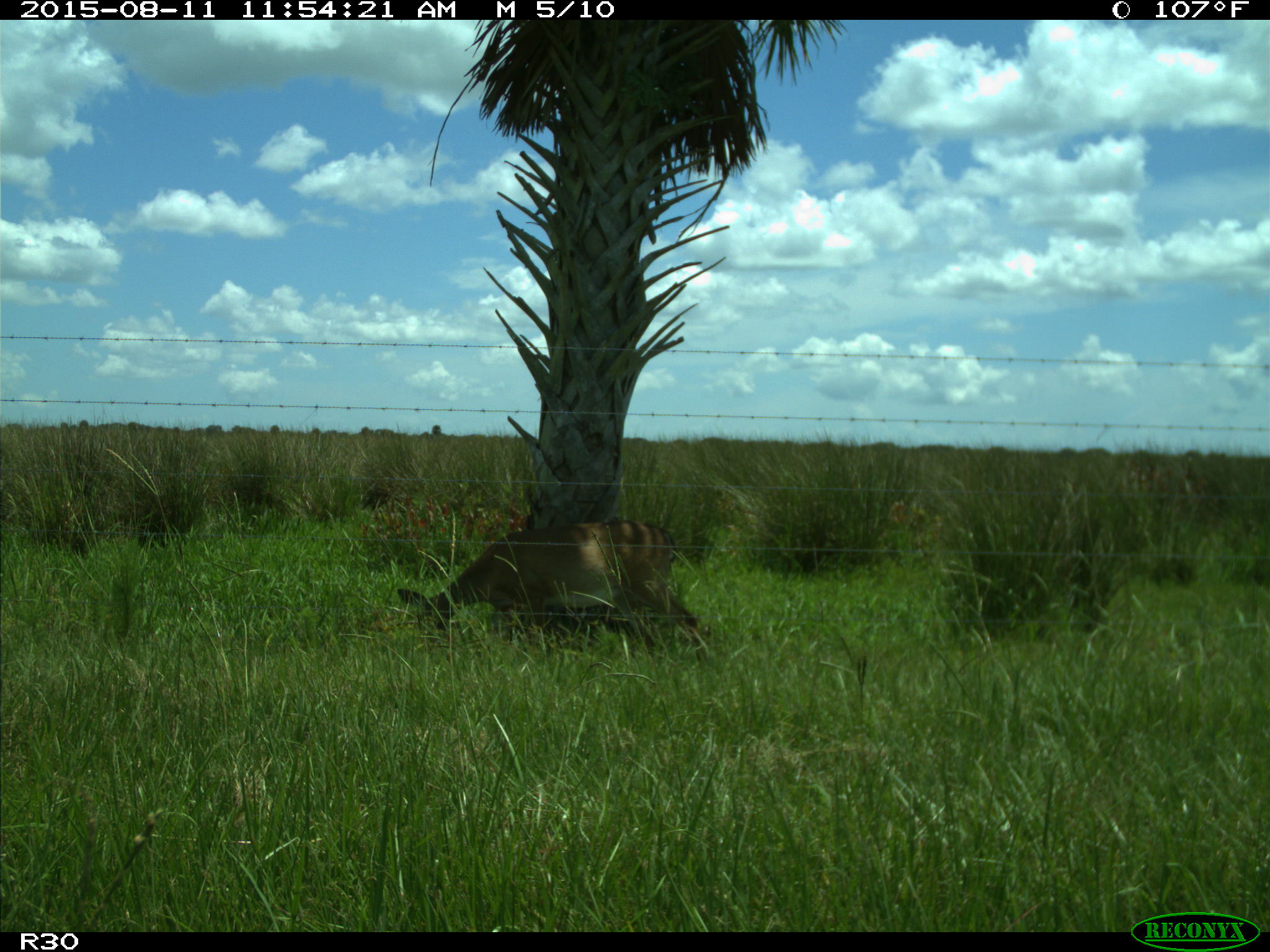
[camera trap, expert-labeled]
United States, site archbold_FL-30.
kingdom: Animalia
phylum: Chordata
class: Mammalia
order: Artiodactyla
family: Cervidae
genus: Odocoileus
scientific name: Odocoileus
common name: deer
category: unidentified deer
Unidentified deer (deer) (Odocoileus).